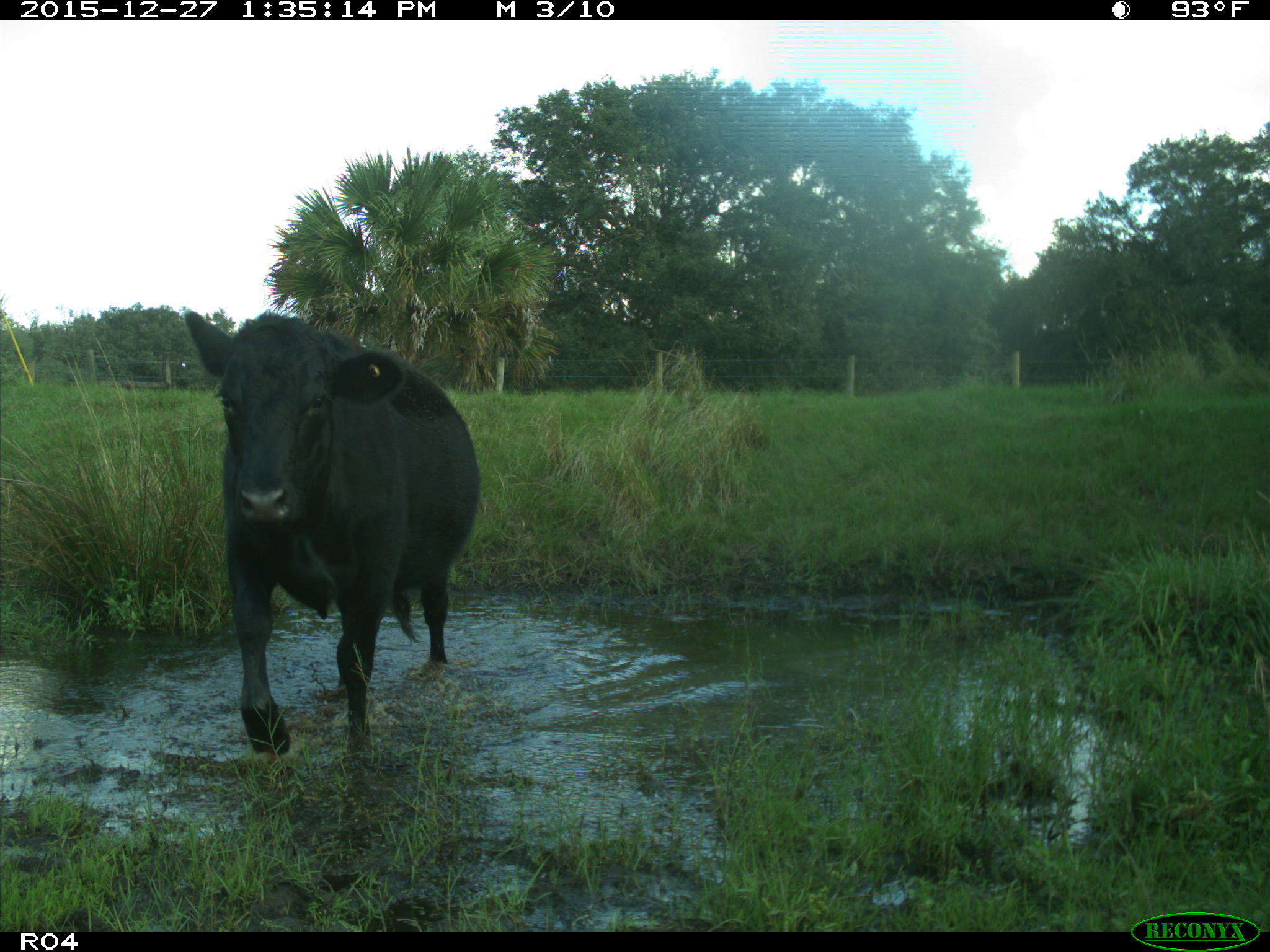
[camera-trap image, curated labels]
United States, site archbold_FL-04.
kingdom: Animalia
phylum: Chordata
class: Mammalia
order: Artiodactyla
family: Bovidae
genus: Bos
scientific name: Bos taurus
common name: domestic cow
Bos taurus (domestic cow).